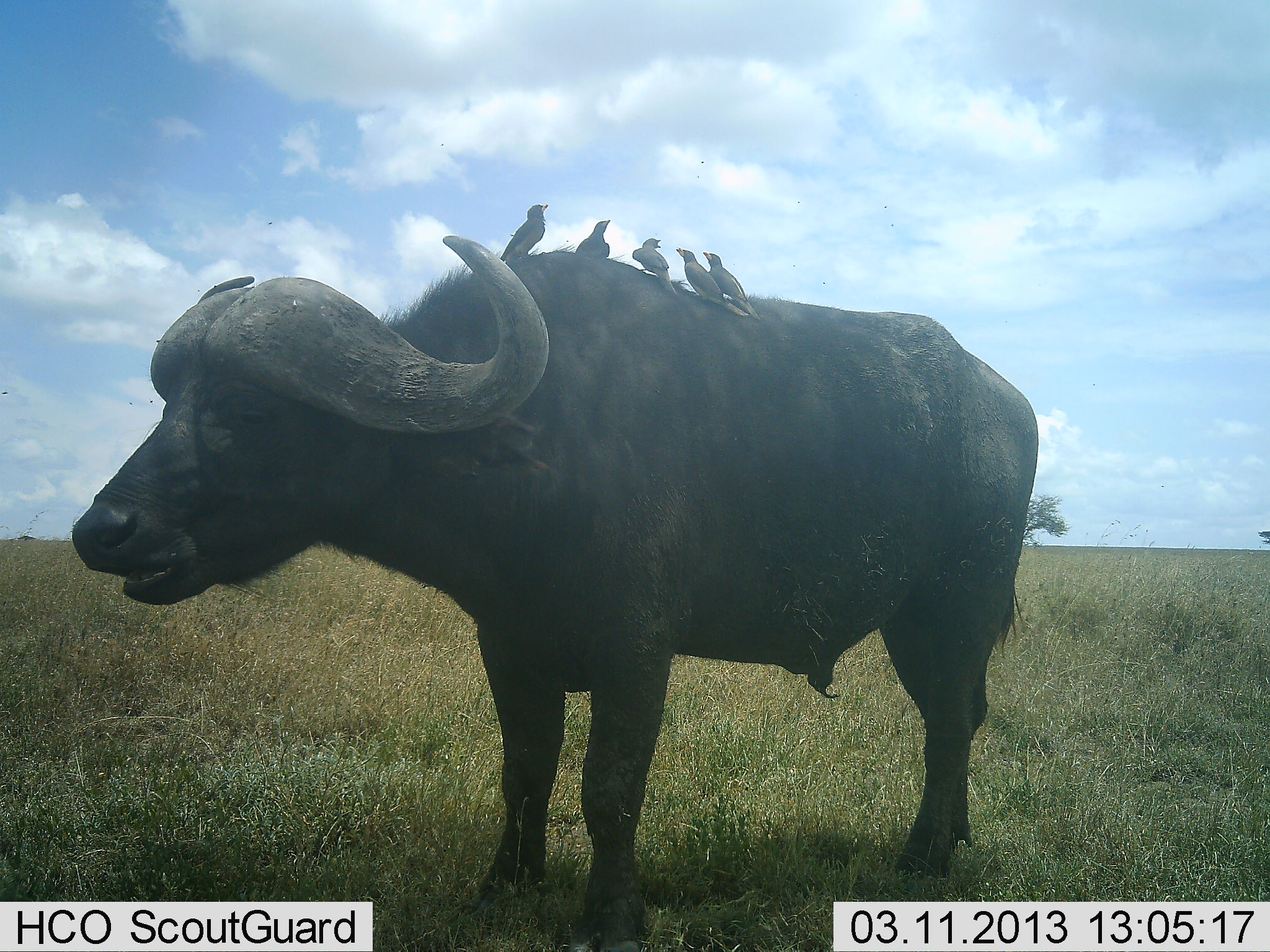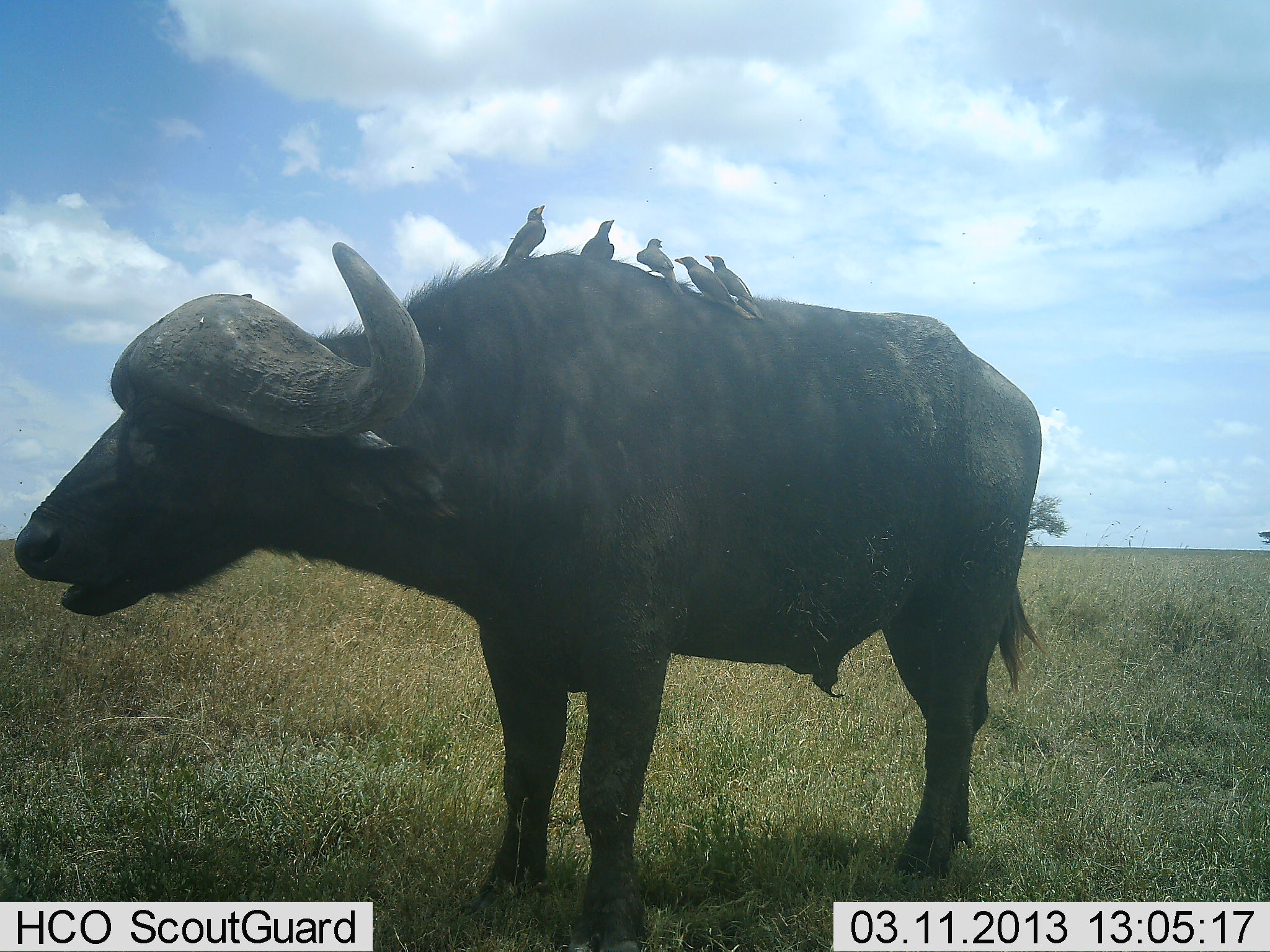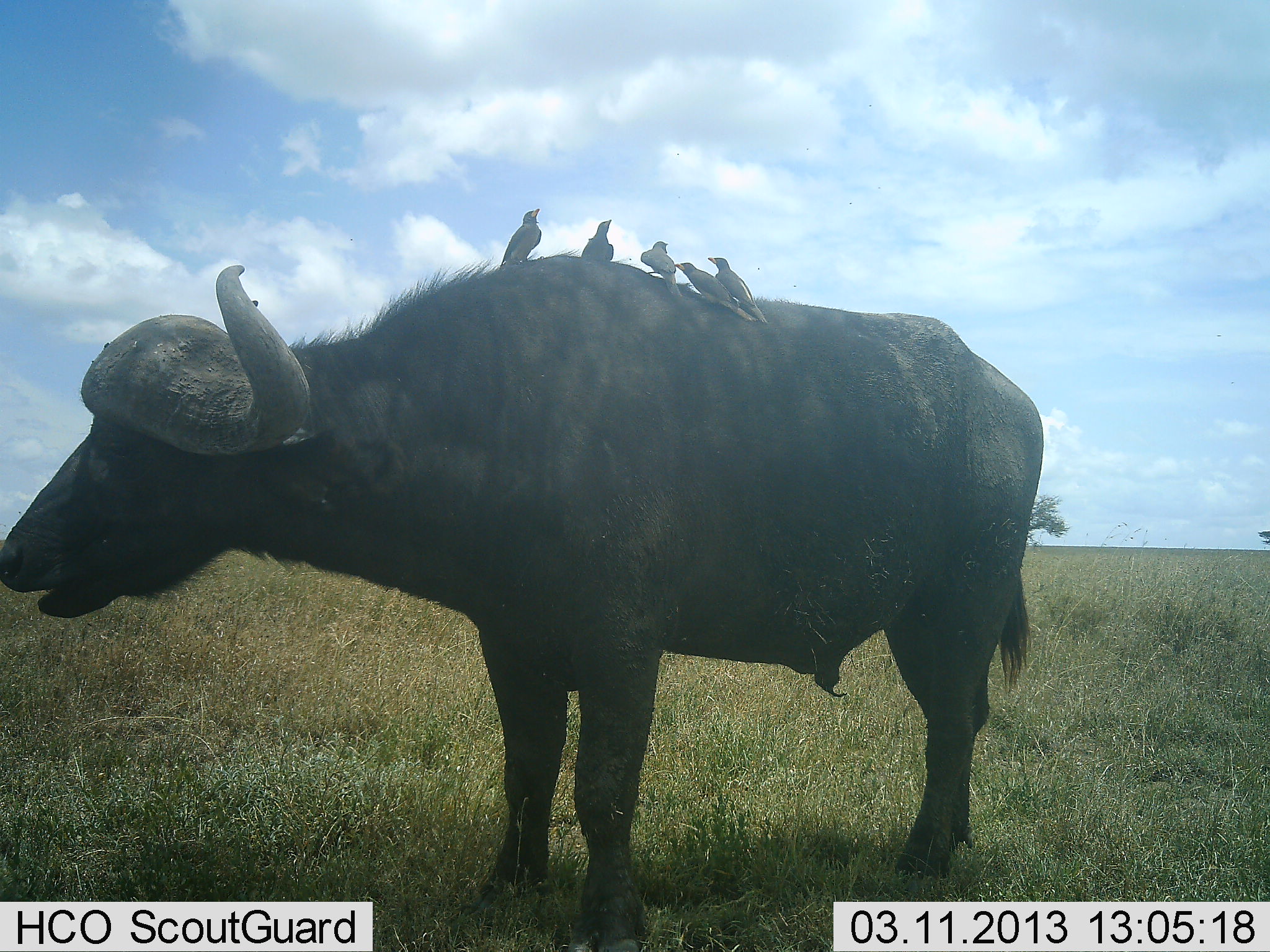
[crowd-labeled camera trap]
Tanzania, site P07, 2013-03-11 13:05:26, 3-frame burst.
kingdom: Animalia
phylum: Chordata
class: Mammalia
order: Artiodactyla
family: Bovidae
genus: Syncerus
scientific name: Syncerus caffer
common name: cape buffalo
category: buffalo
Buffalo (cape buffalo) (Syncerus caffer), count 1. Behavior (volunteer vote fractions): standing 100%, resting 3%, moving 3%, interacting 3%. Young present (vote fraction): 0%. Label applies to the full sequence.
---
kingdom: Animalia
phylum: Chordata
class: Aves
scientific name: Aves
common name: bird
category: otherbird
Otherbird (bird) (Aves), count 5. Behavior (volunteer vote fractions): standing 52%, resting 38%, moving 5%, interacting 29%. Young present (vote fraction): 0%. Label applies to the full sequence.